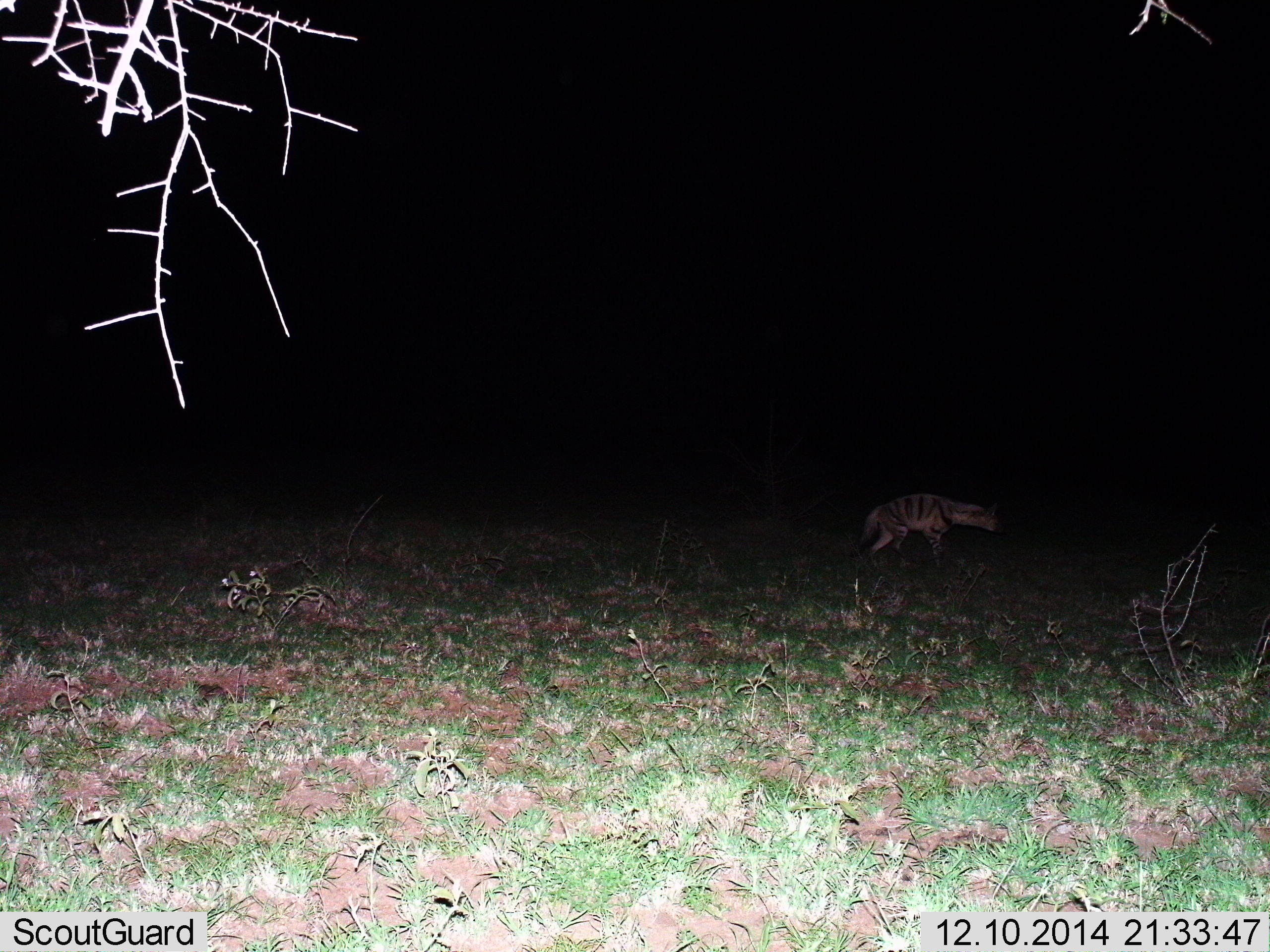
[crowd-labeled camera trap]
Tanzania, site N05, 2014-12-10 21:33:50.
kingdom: Animalia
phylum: Chordata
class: Mammalia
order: Carnivora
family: Hyaenidae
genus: Proteles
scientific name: Proteles cristatus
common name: aardwolf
Aardwolf (Proteles cristatus), count 1. Behavior (volunteer vote fractions): standing 0%, resting 0%, moving 100%, interacting 0%. Young present (vote fraction): 0%. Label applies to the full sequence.